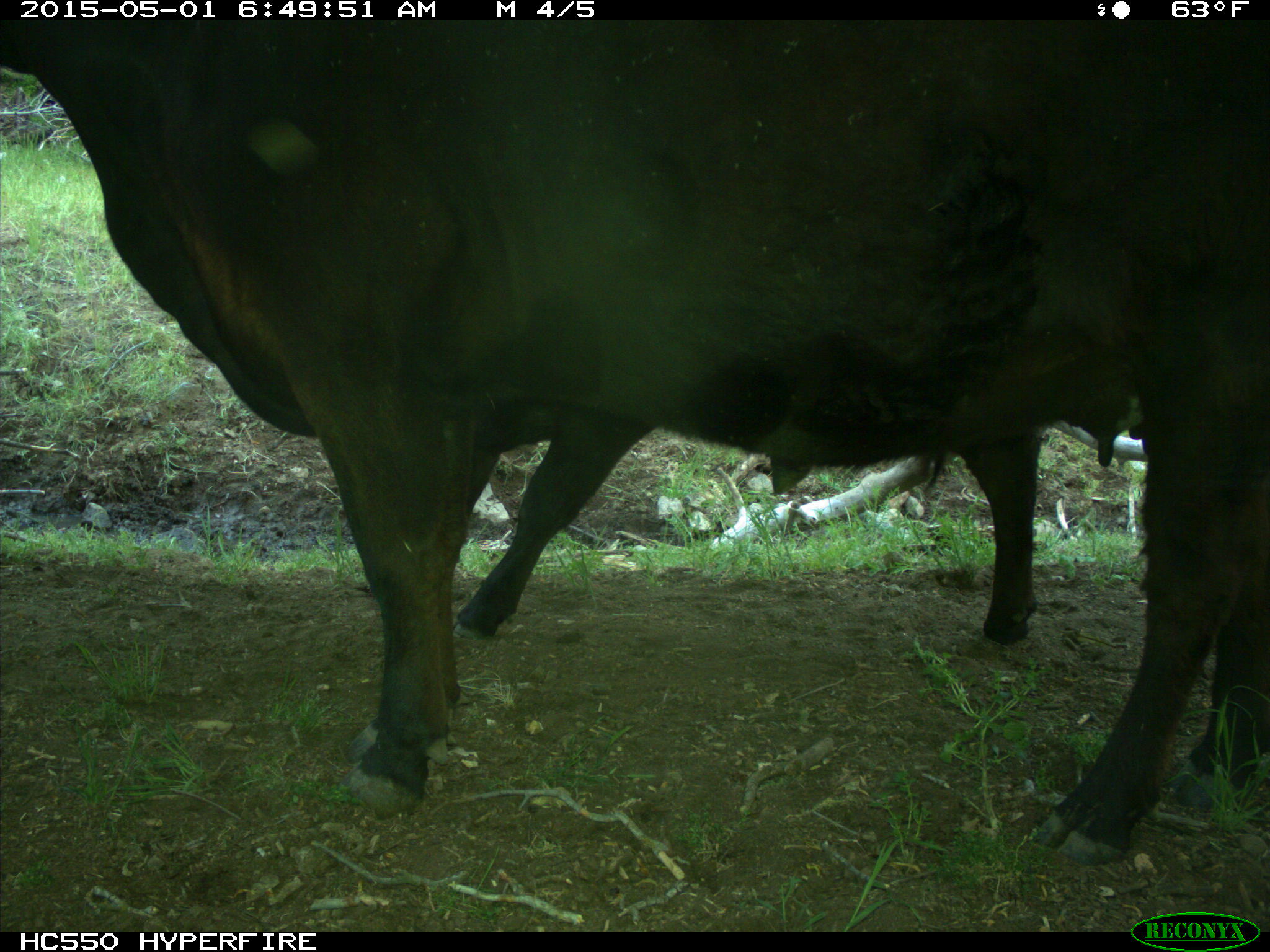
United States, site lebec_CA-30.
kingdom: Animalia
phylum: Chordata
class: Mammalia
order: Artiodactyla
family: Bovidae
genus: Bos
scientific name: Bos taurus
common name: domestic cow